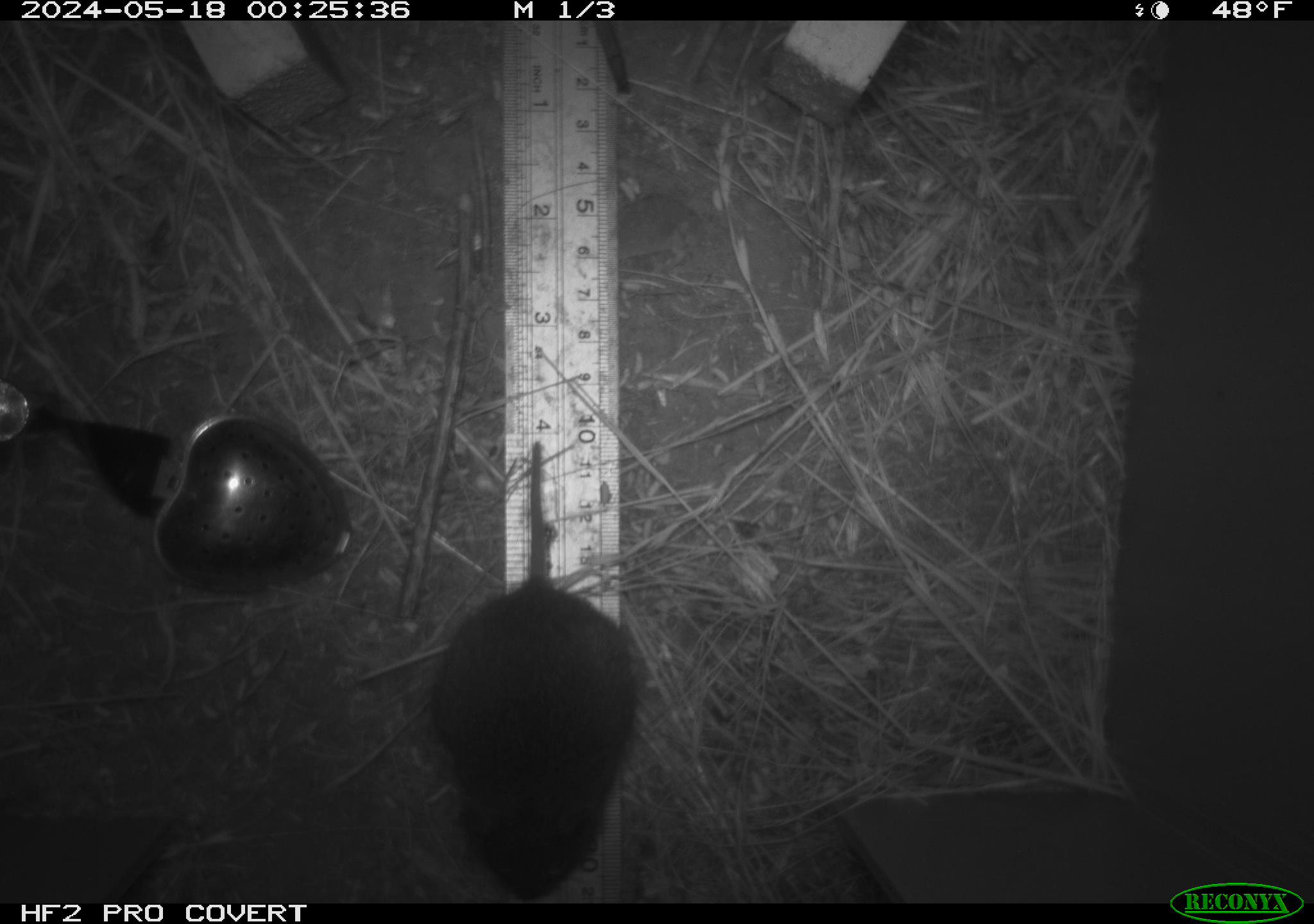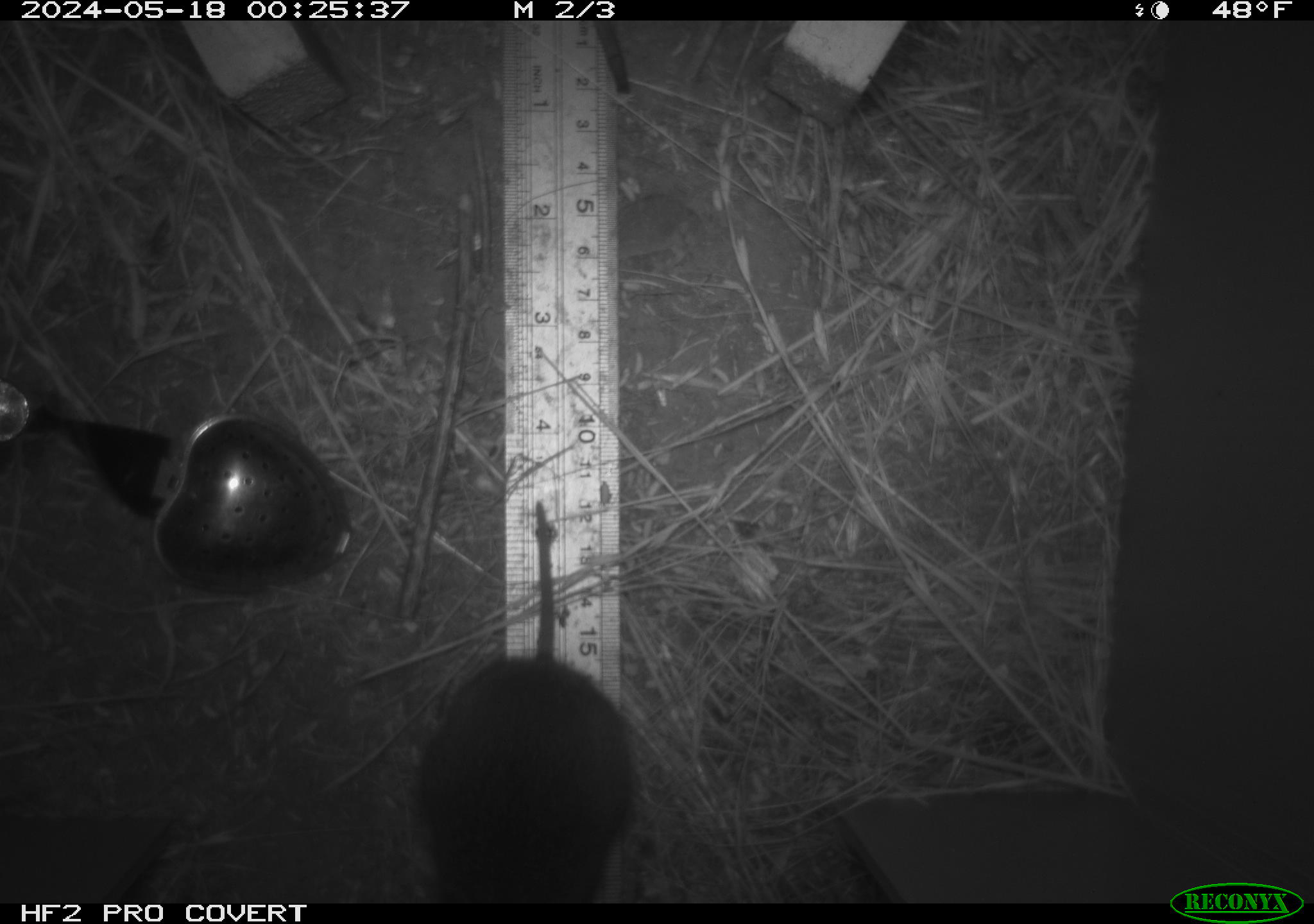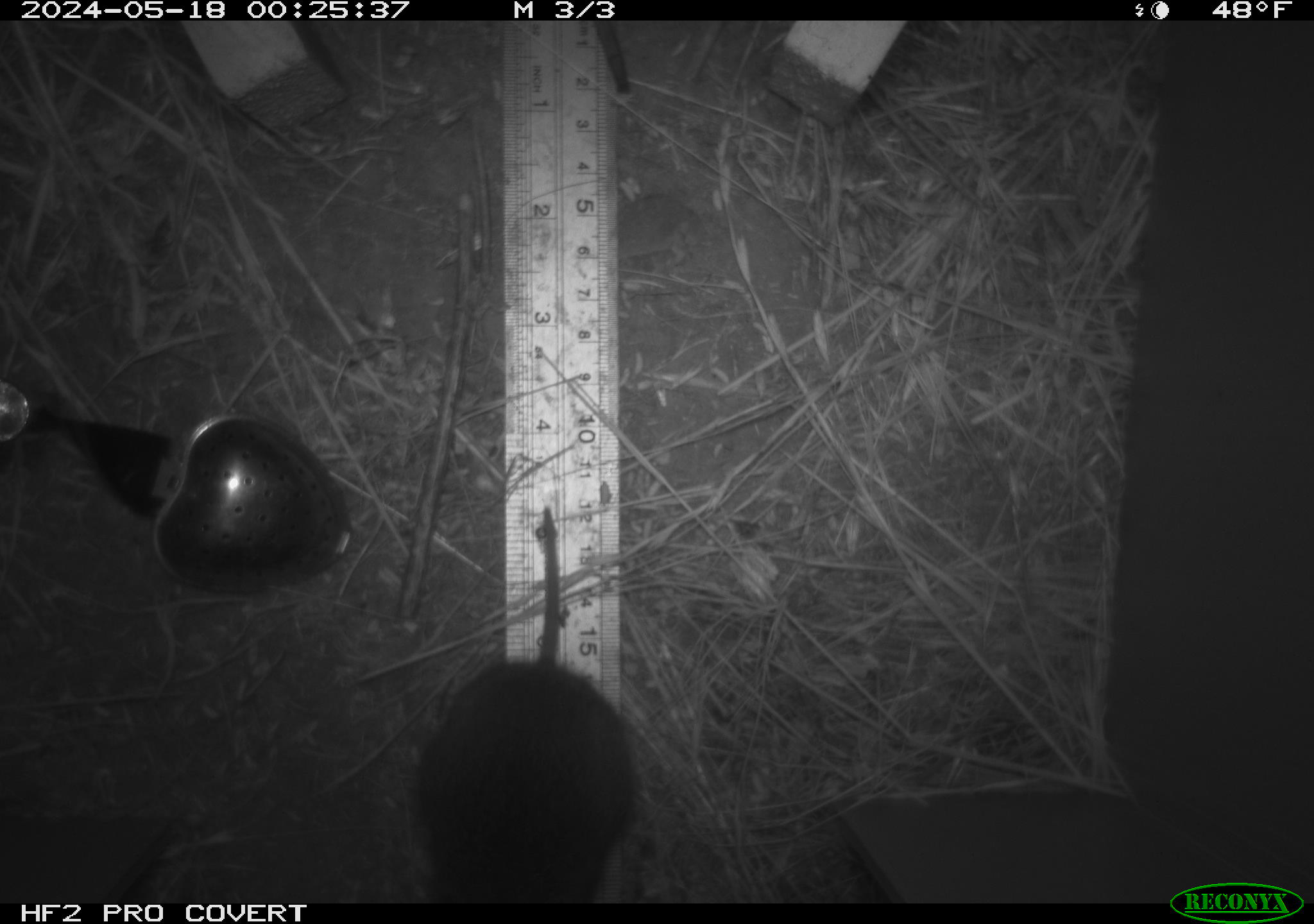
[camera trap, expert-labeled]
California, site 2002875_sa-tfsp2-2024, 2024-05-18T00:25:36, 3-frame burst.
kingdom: Animalia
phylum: Chordata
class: Mammalia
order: Rodentia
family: Cricetidae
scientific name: Arvicolinae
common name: voles, lemmings, and muskrats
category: arvicolinae subfamily